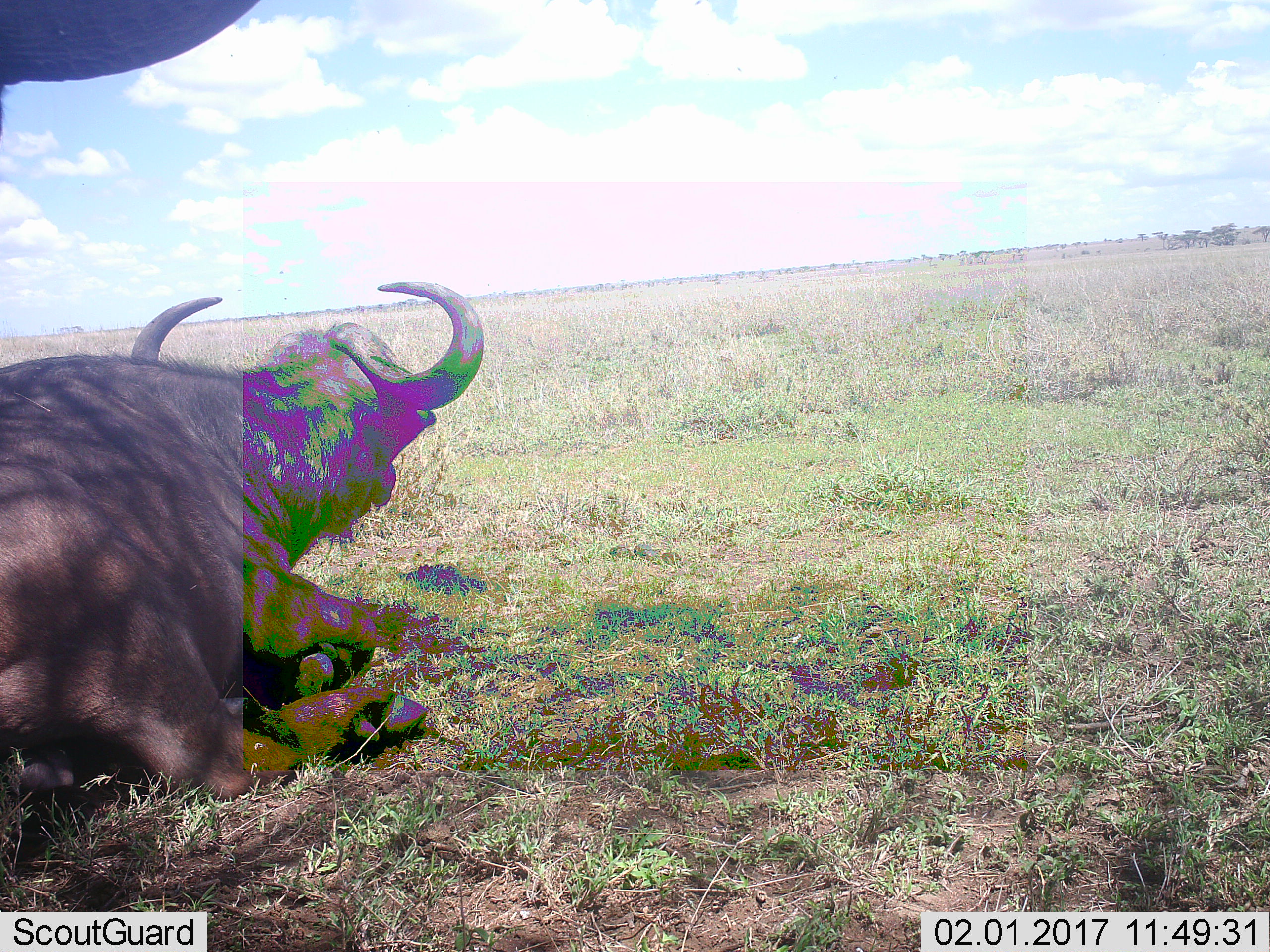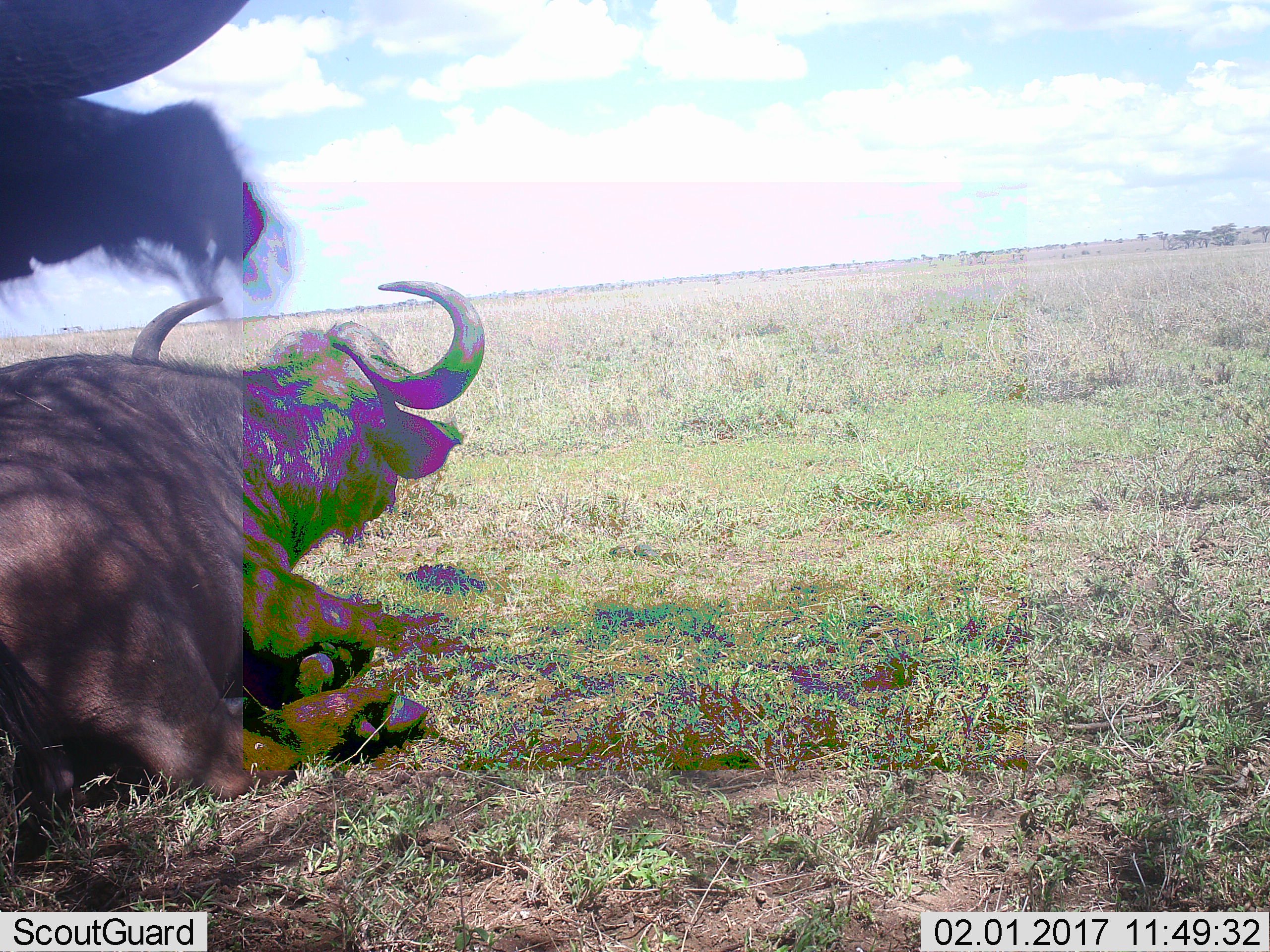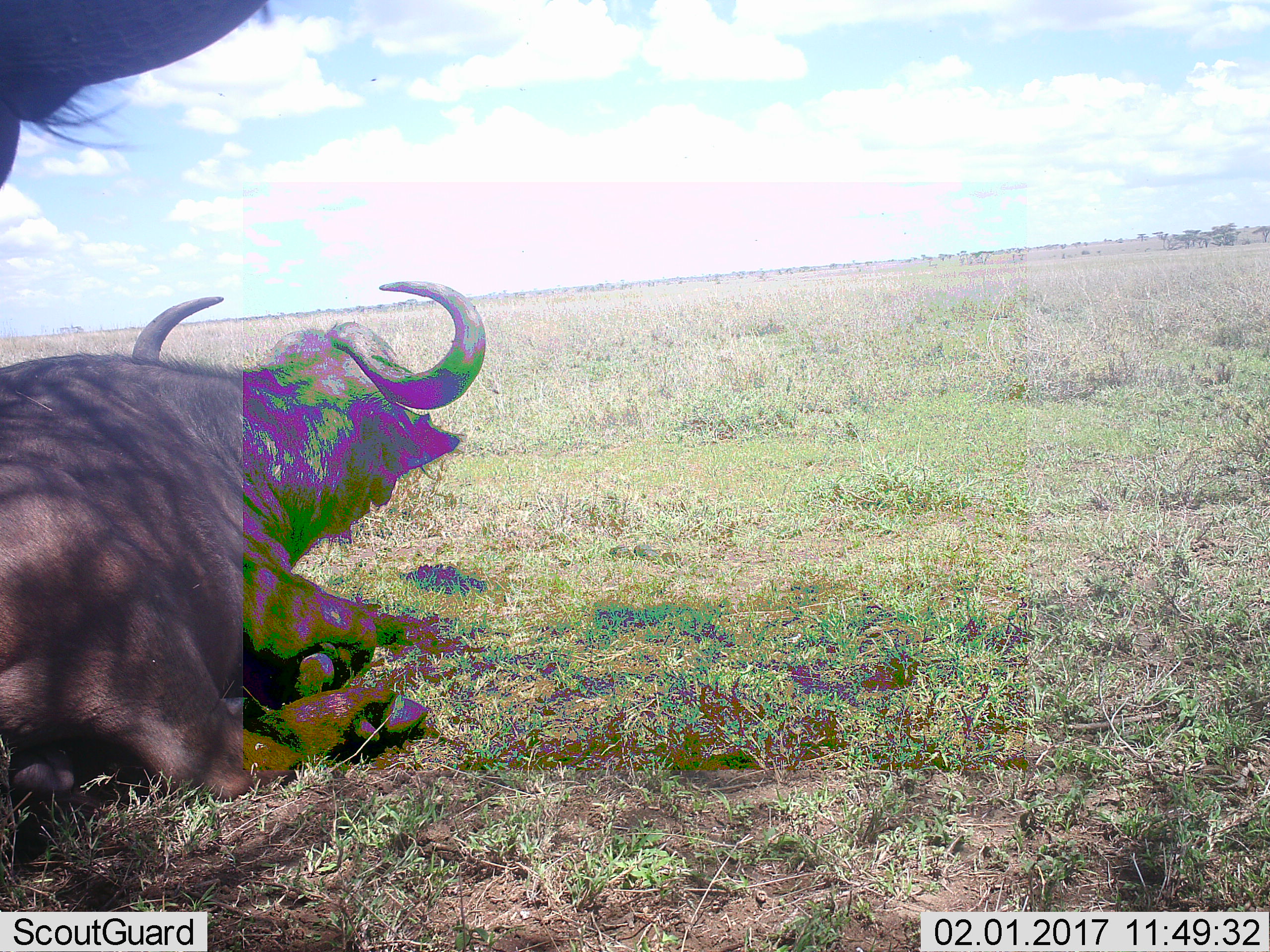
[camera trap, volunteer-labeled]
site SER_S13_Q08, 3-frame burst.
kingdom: Animalia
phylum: Chordata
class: Mammalia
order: Artiodactyla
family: Bovidae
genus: Syncerus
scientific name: Syncerus caffer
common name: african buffalo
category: buffalo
Buffalo (african buffalo) (Syncerus caffer), count 2. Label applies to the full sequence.